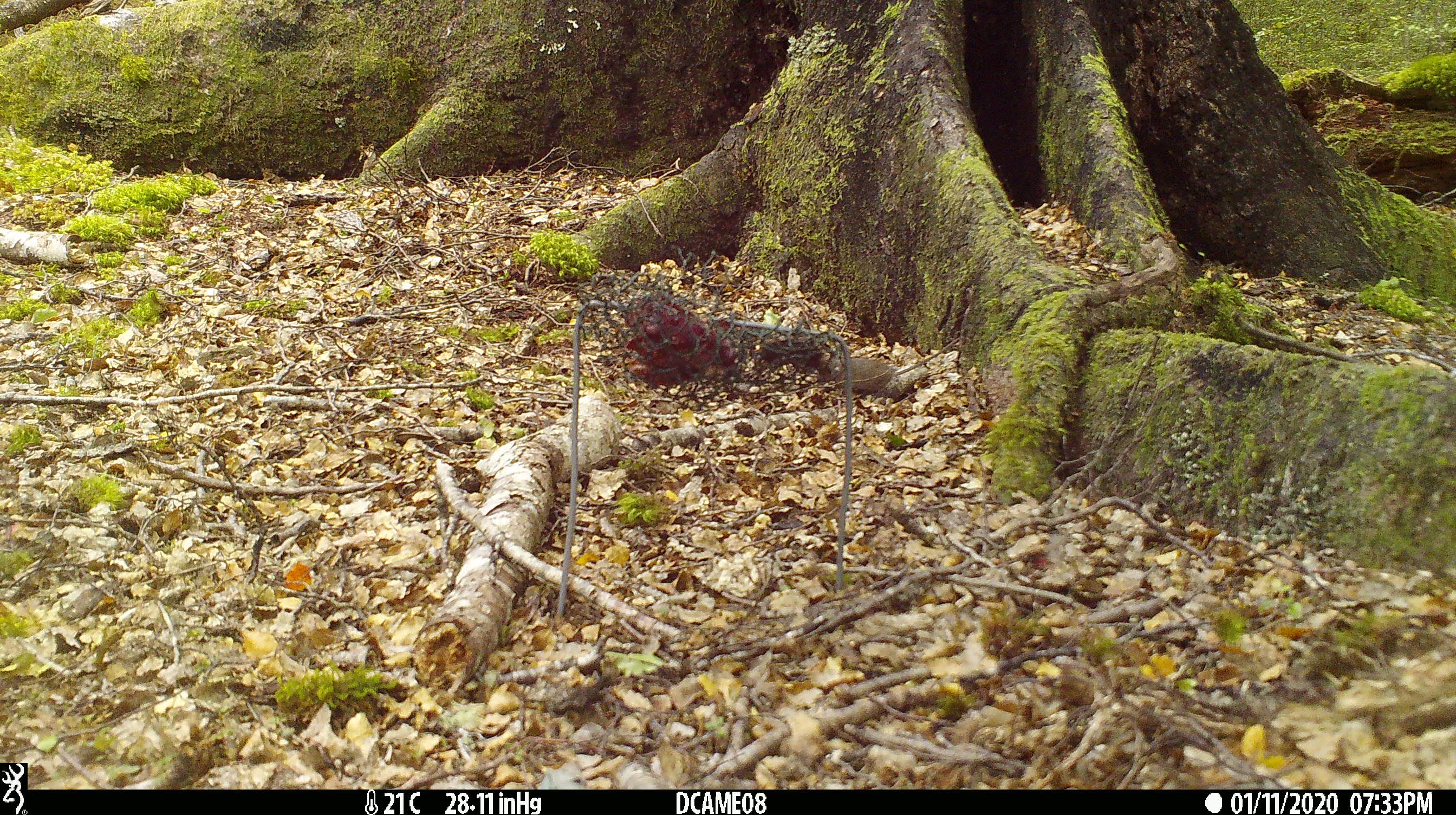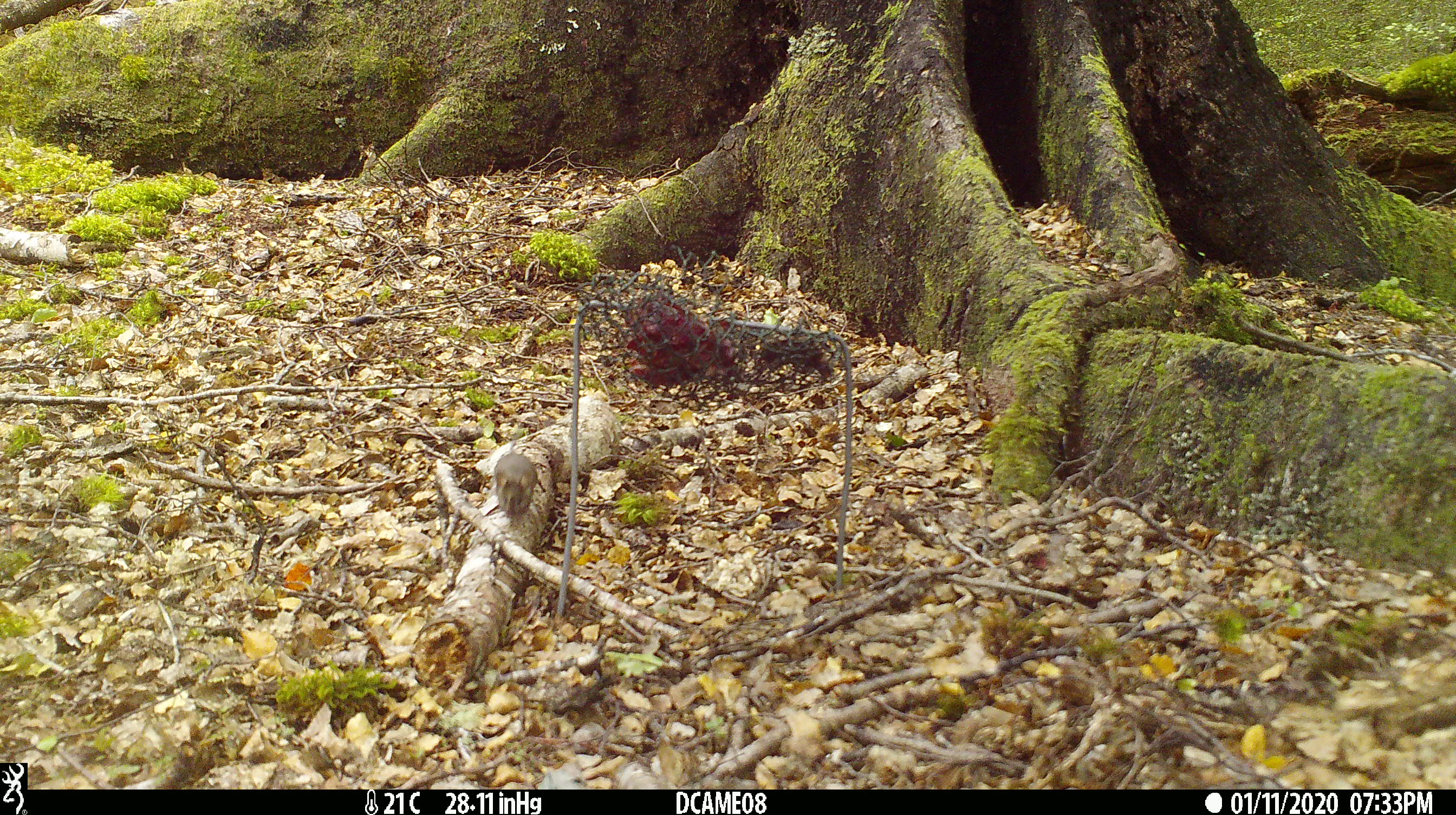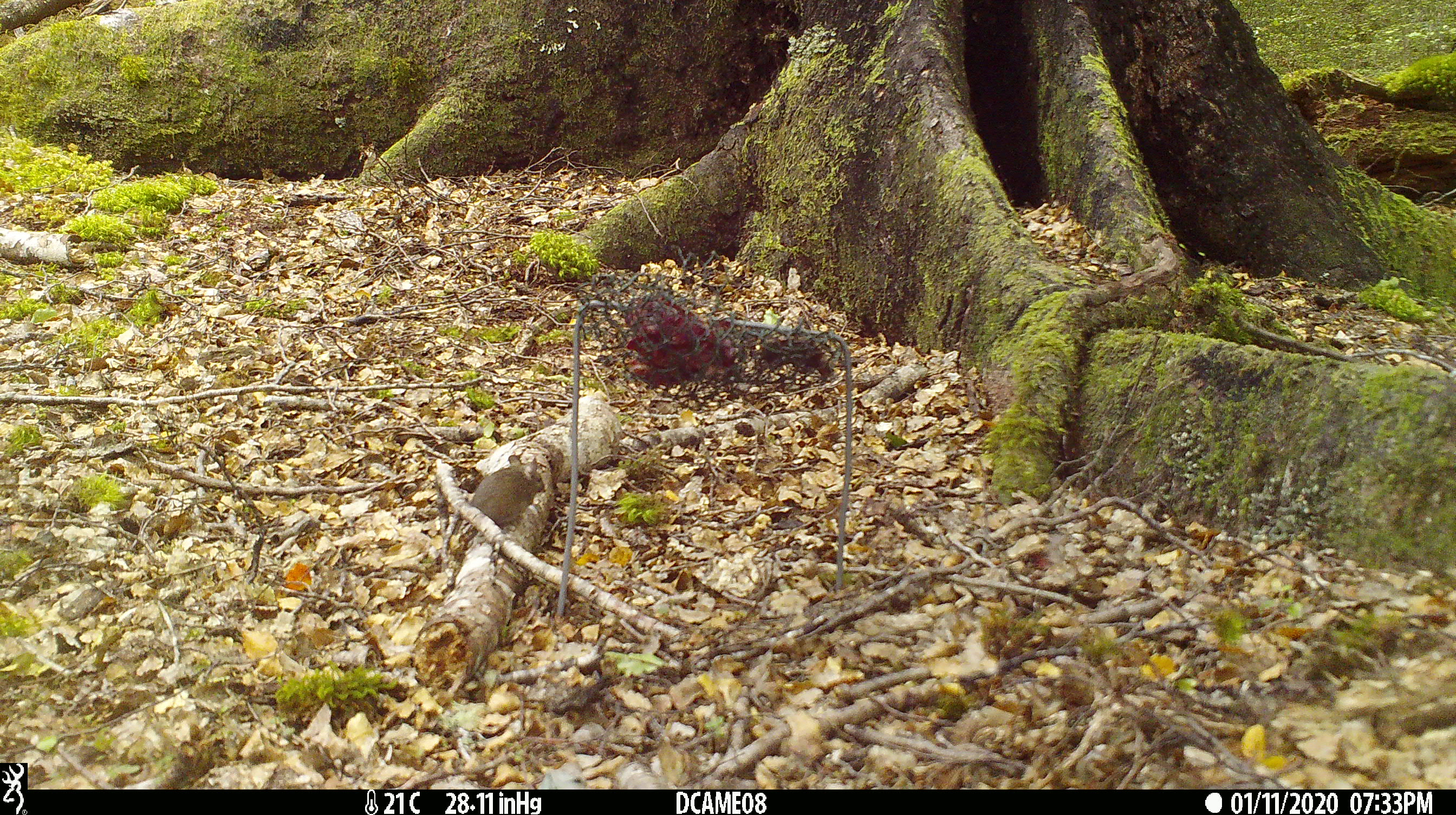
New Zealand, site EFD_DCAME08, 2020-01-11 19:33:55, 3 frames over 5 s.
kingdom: Animalia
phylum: Chordata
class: Mammalia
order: Rodentia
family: Muridae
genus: Mus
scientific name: Mus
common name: mouse